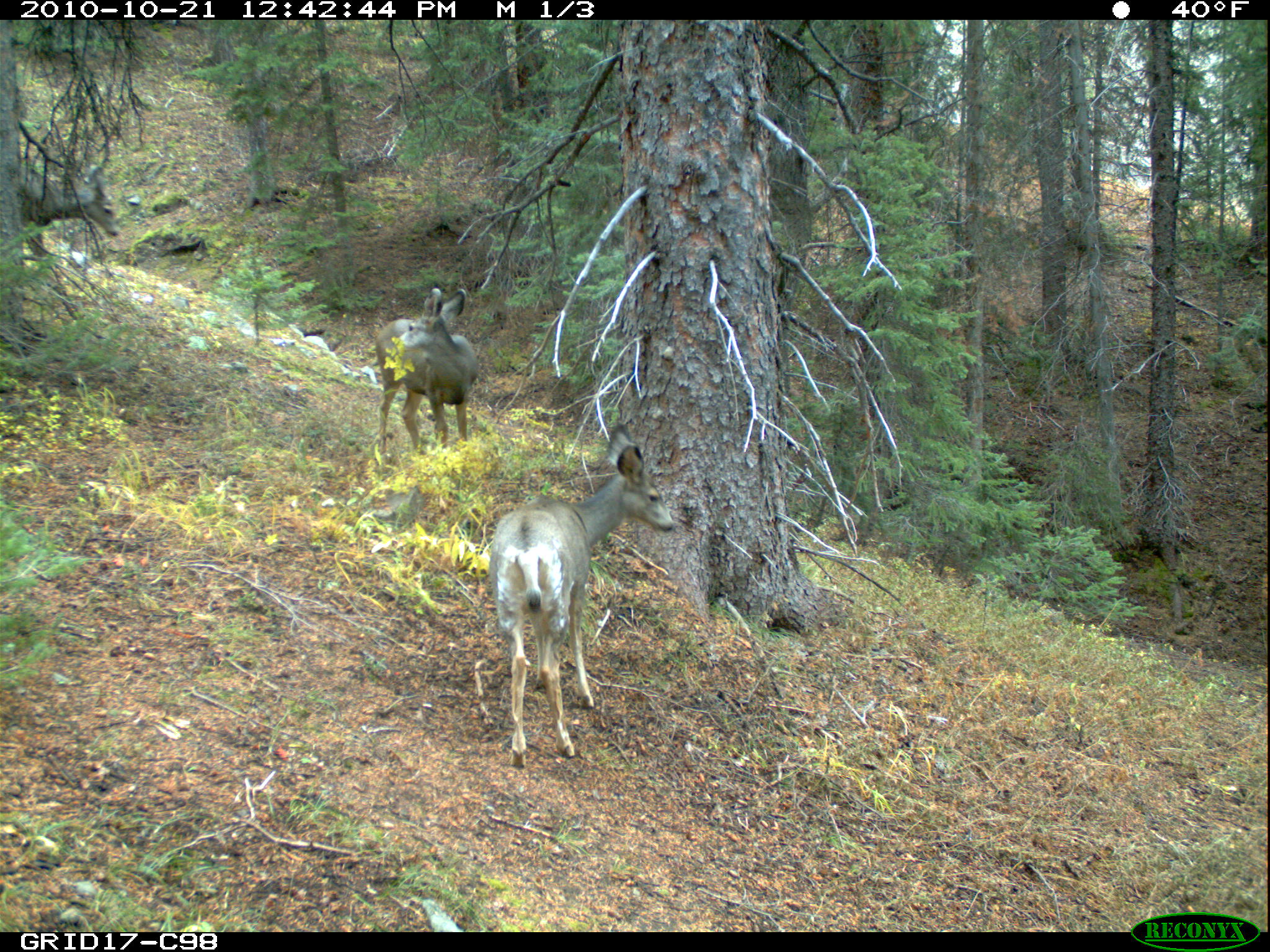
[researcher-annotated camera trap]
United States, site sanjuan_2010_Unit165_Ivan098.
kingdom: Animalia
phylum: Chordata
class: Mammalia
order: Artiodactyla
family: Cervidae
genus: Odocoileus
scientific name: Odocoileus hemionus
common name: mule deer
Odocoileus hemionus (mule deer).